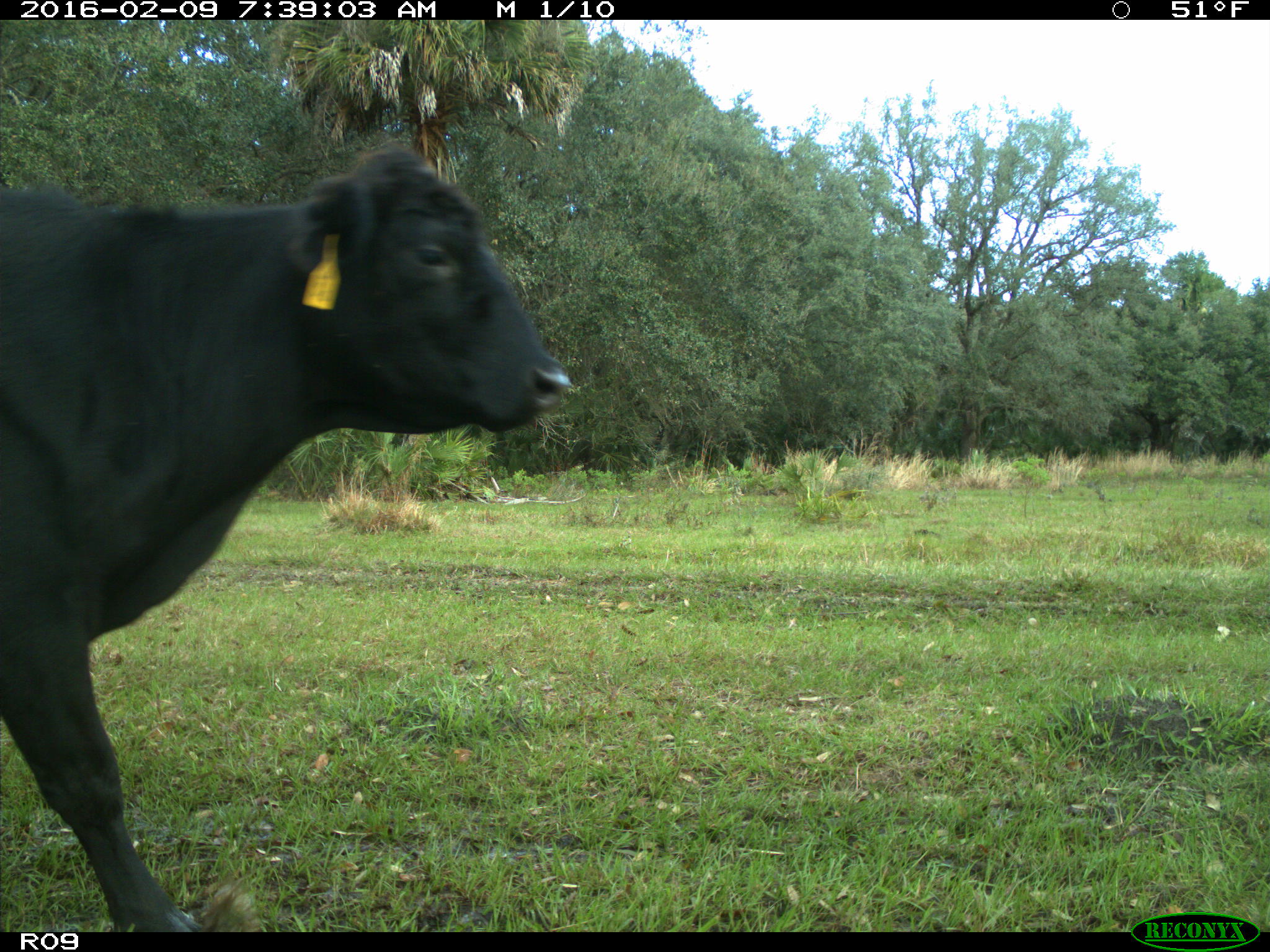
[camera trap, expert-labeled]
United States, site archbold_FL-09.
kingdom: Animalia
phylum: Chordata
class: Mammalia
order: Artiodactyla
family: Bovidae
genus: Bos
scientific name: Bos taurus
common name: domestic cow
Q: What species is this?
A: Bos taurus (domestic cow).